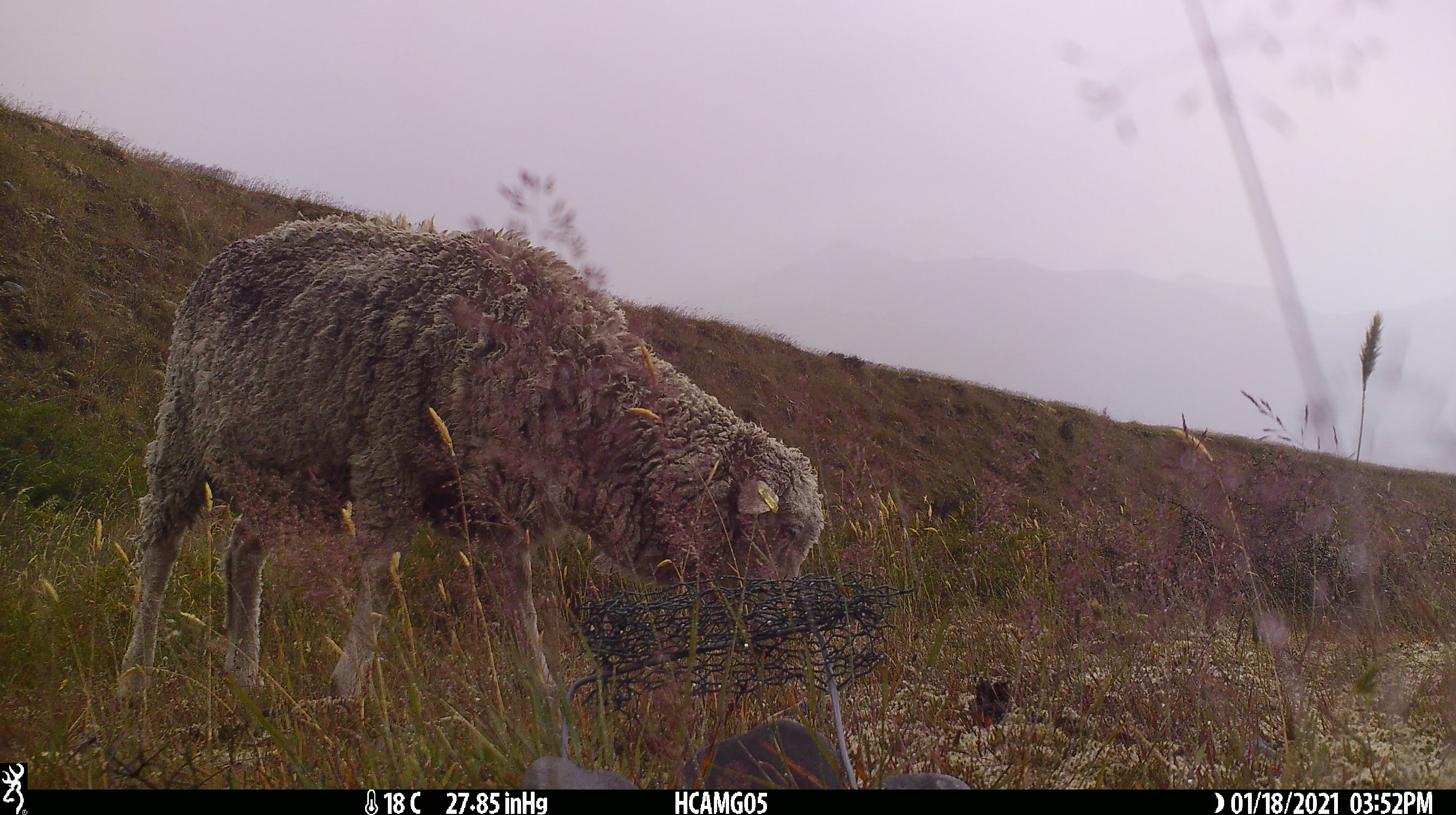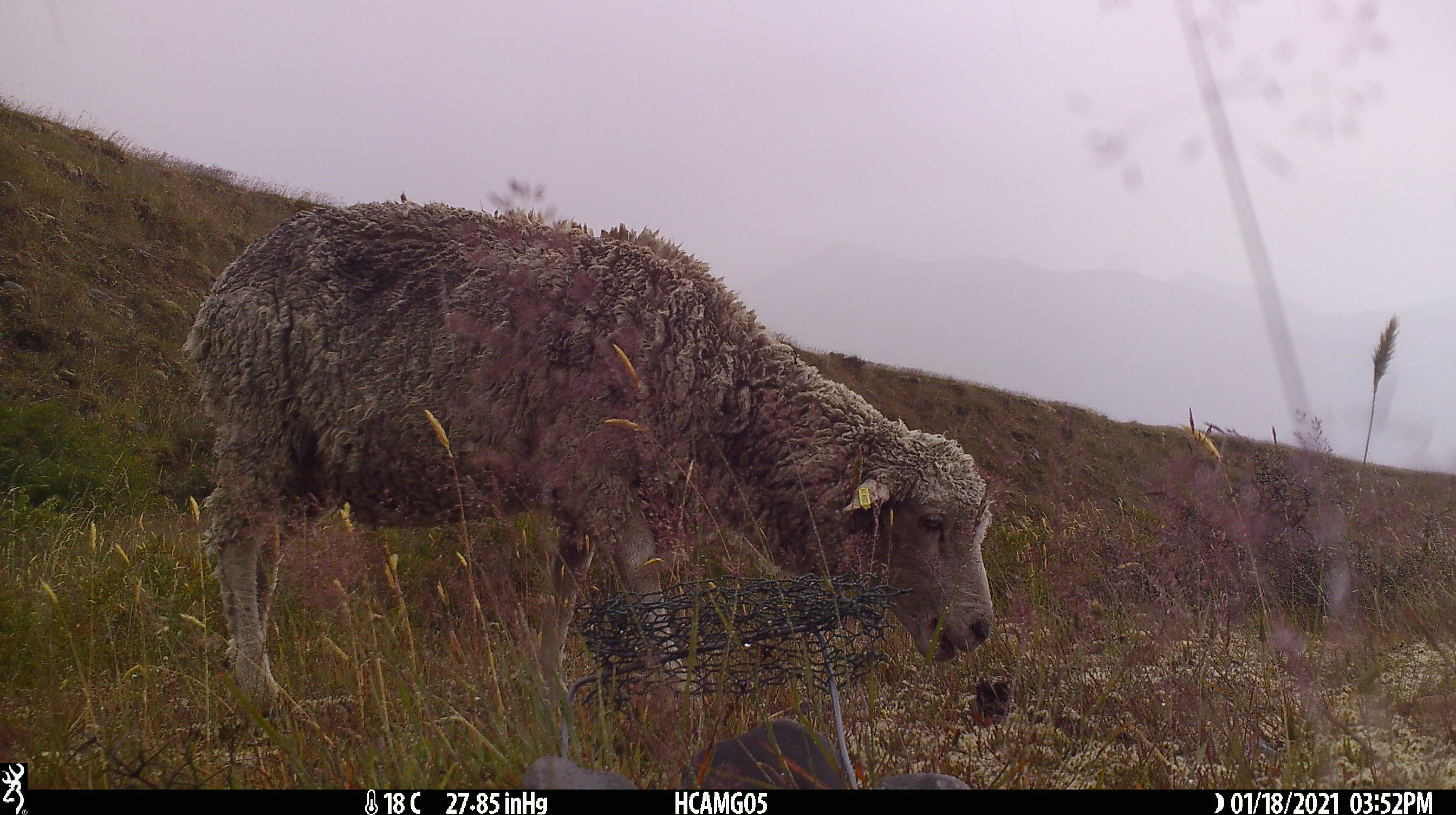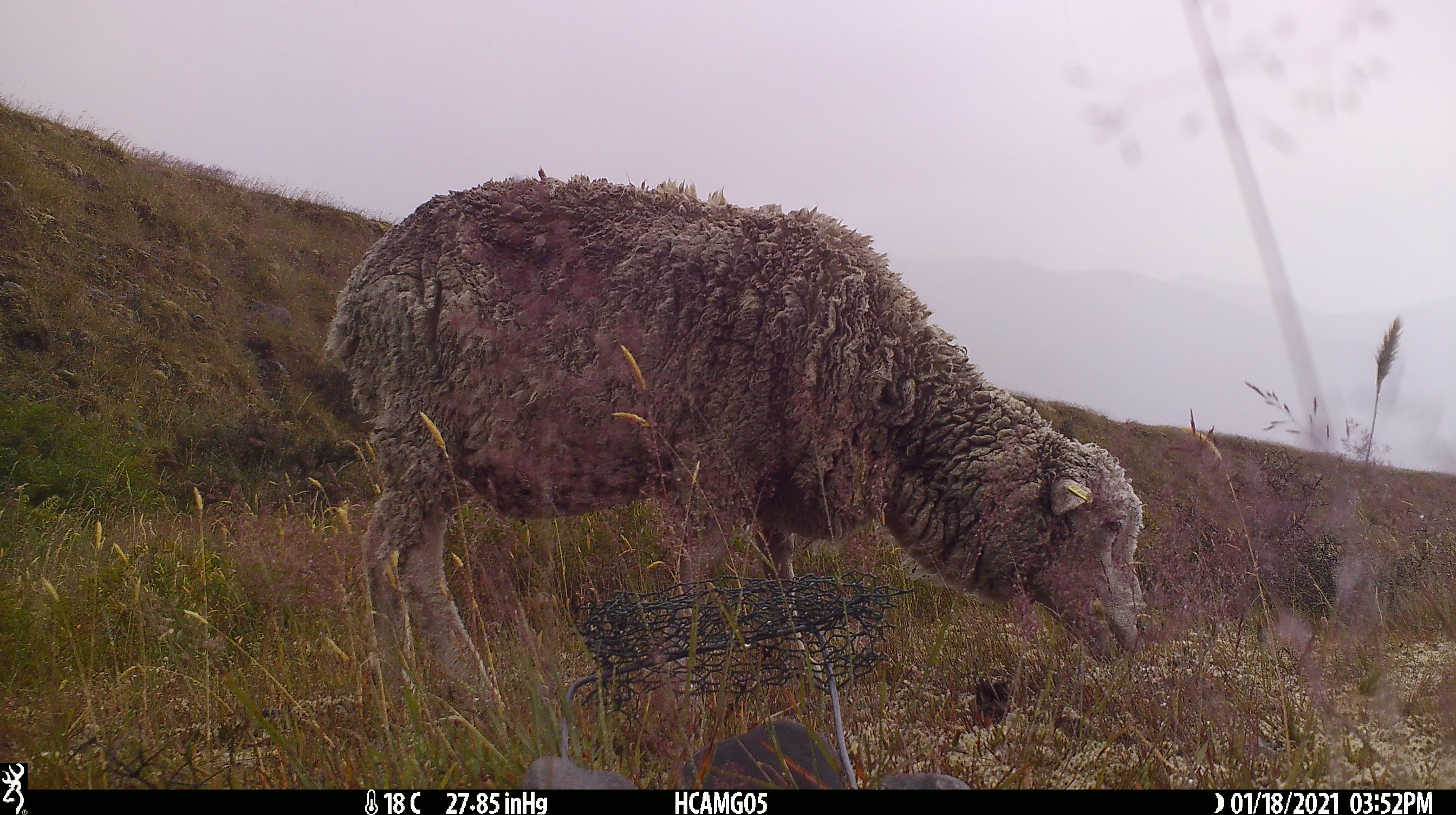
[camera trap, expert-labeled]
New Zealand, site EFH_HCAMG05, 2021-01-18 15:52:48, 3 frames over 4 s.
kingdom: Animalia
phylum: Chordata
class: Mammalia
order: Artiodactyla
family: Bovidae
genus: Ovis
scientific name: Ovis aries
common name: domestic sheep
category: sheep